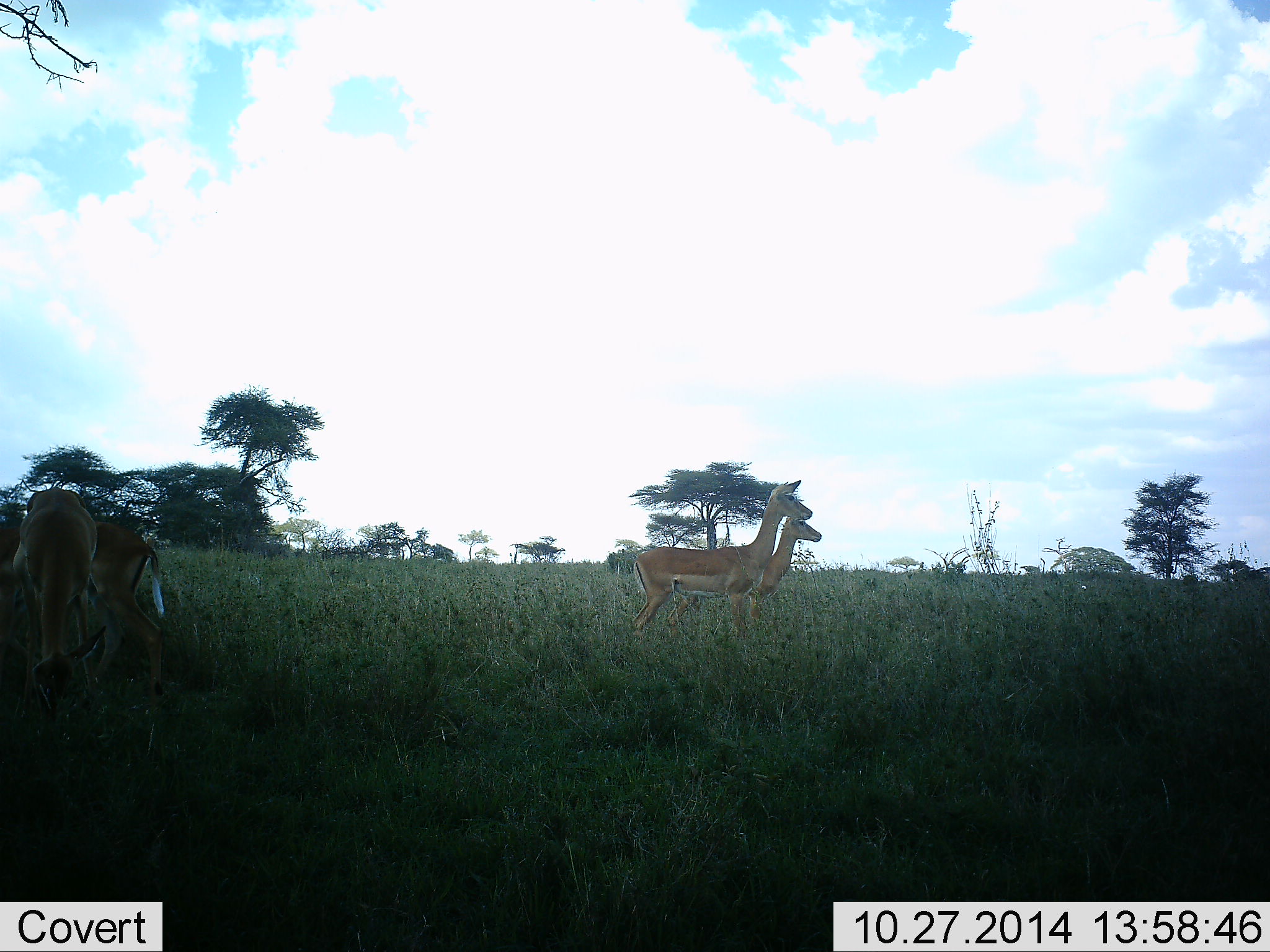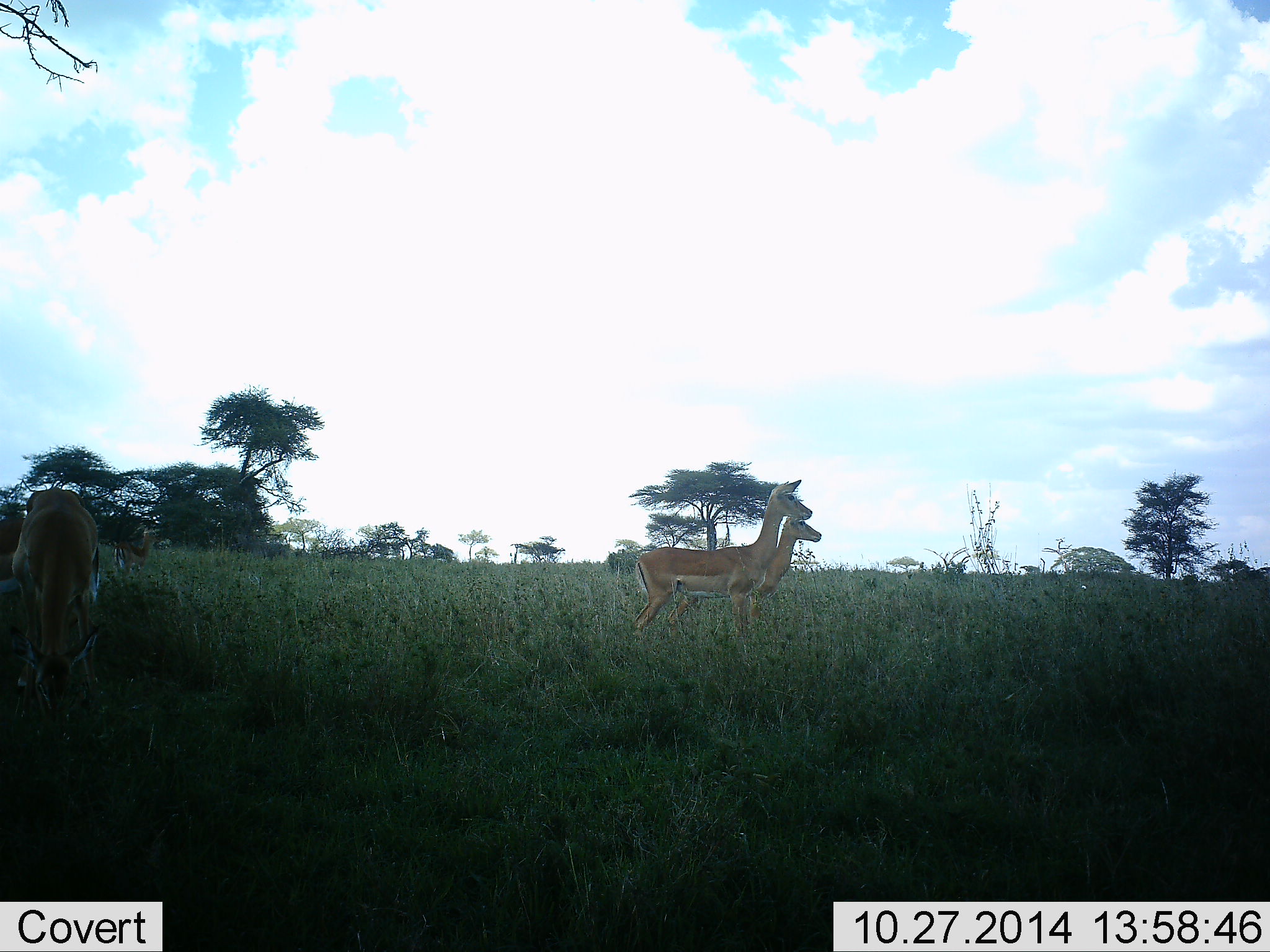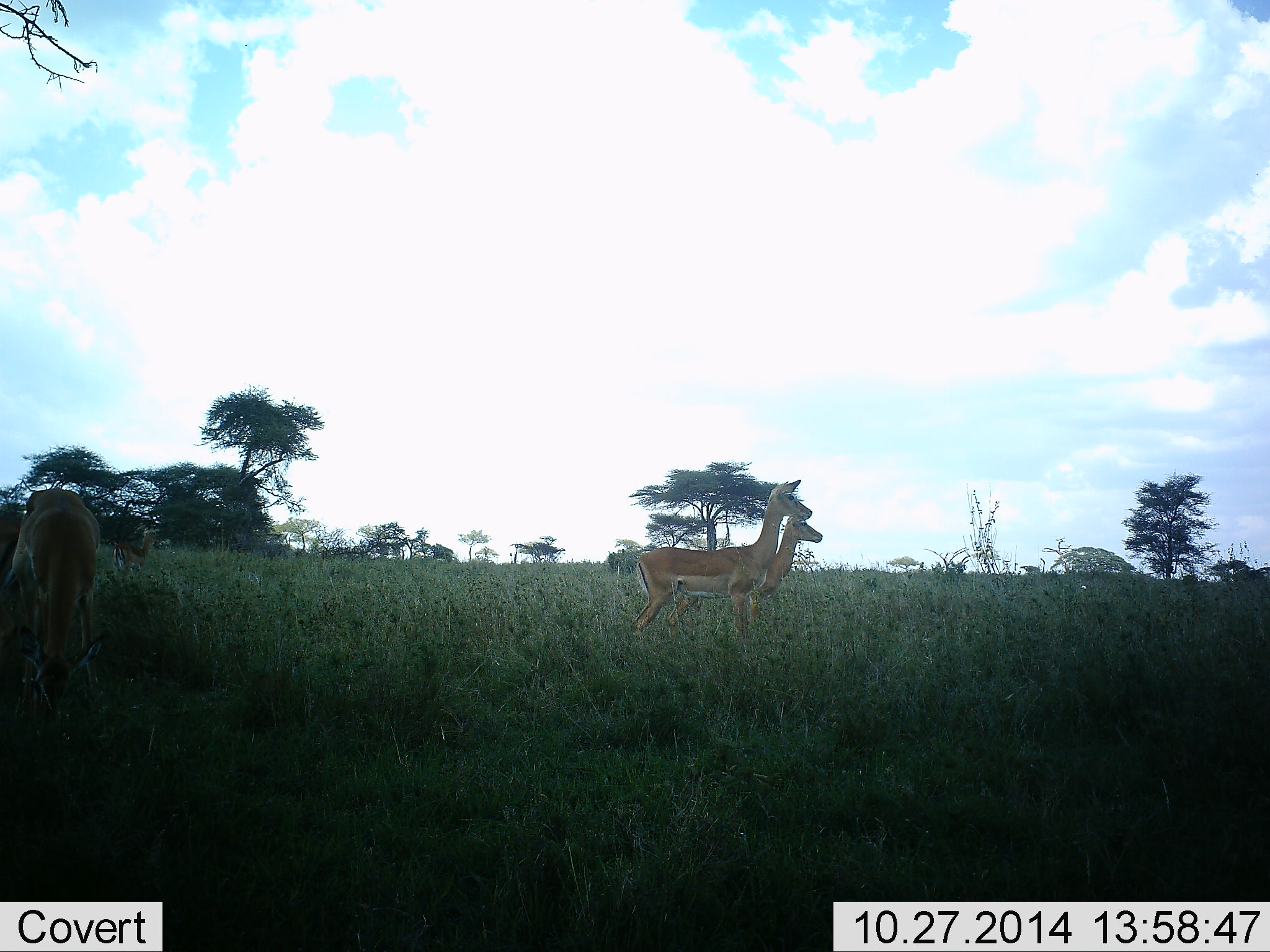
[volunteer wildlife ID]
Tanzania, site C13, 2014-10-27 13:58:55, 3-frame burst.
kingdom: Animalia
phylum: Chordata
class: Mammalia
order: Artiodactyla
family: Bovidae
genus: Nanger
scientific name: Nanger granti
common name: grant's gazelle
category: gazellegrants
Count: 4.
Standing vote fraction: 90%.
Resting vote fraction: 0%.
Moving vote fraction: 20%.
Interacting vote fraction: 20%.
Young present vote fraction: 0%.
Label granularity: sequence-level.